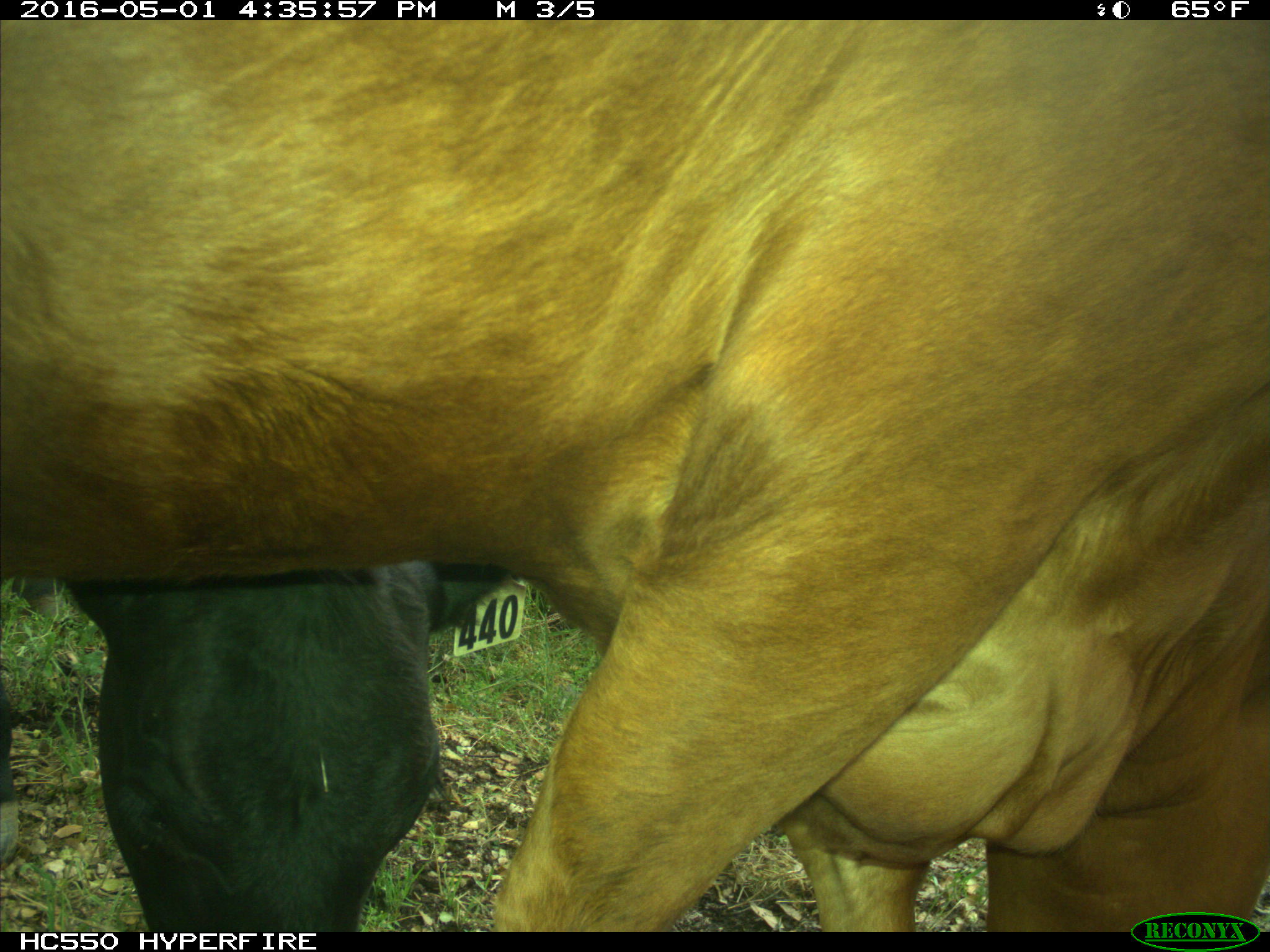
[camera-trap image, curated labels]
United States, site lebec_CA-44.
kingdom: Animalia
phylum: Chordata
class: Mammalia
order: Artiodactyla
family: Bovidae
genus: Bos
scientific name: Bos taurus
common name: domestic cow